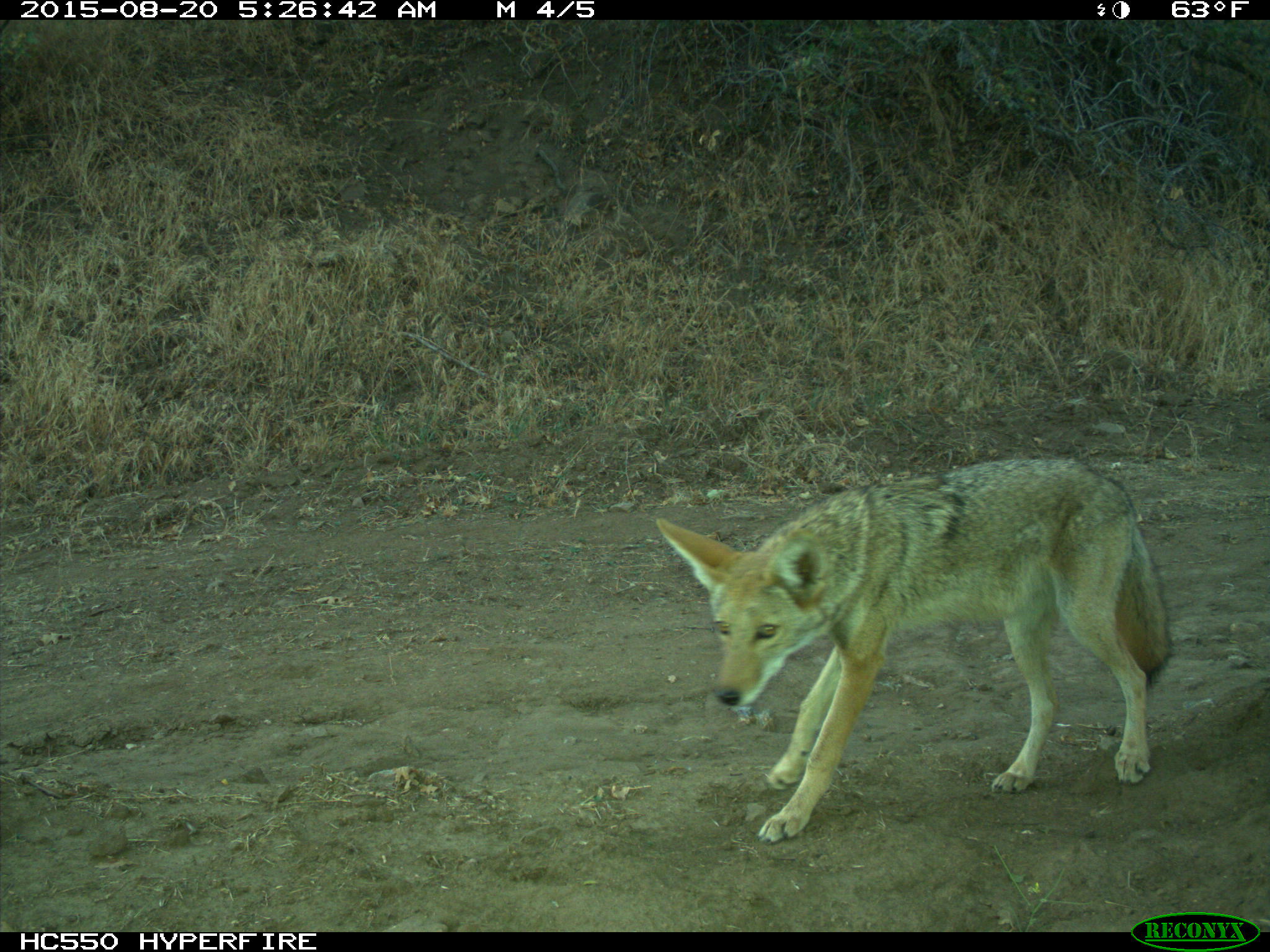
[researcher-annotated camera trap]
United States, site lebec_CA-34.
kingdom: Animalia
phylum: Chordata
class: Mammalia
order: Carnivora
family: Canidae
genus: Canis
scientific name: Canis latrans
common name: coyote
Canis latrans (coyote).